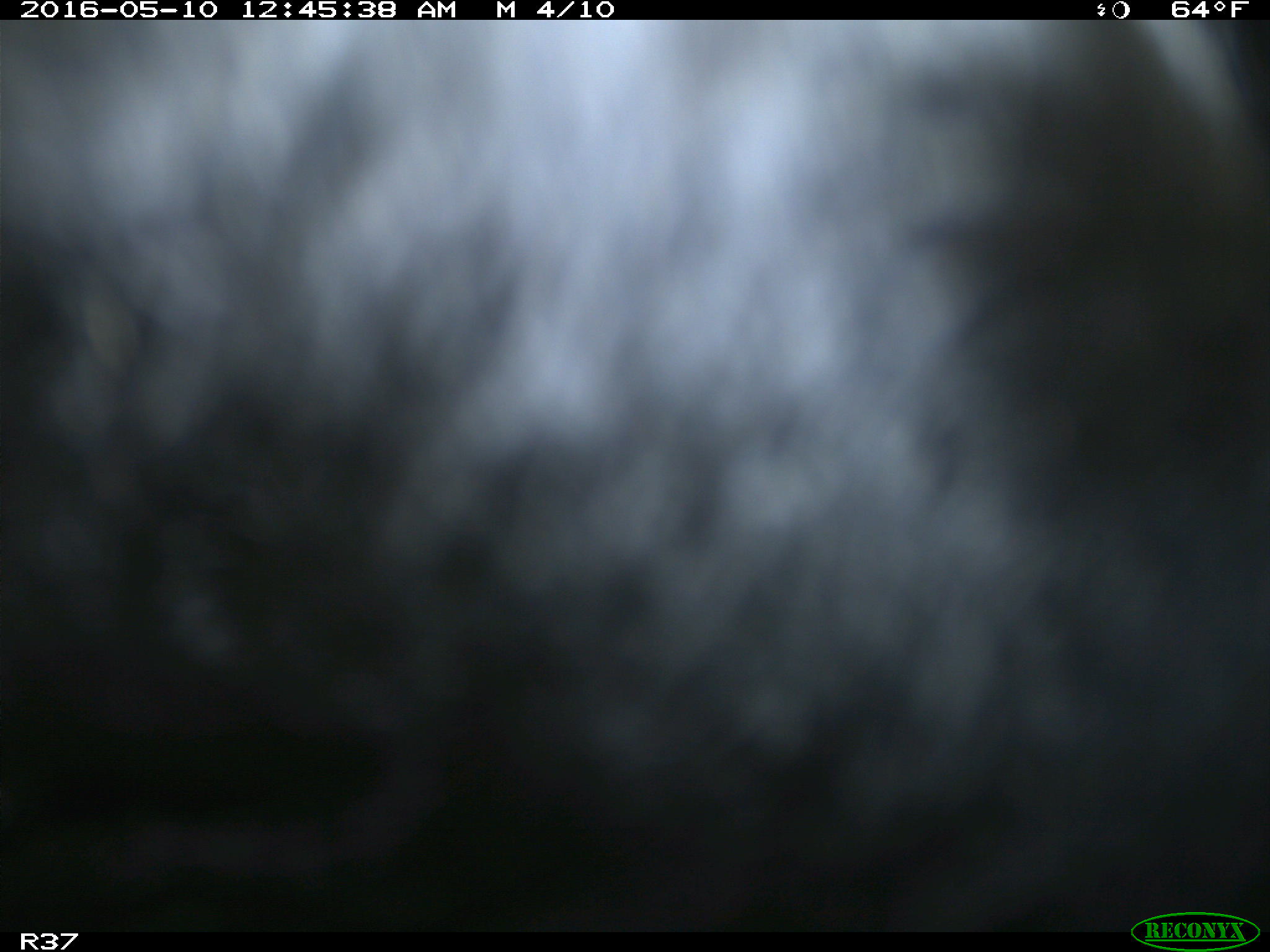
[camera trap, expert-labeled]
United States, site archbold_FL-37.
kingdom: Animalia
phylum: Chordata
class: Mammalia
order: Artiodactyla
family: Bovidae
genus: Bos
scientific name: Bos taurus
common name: domestic cow